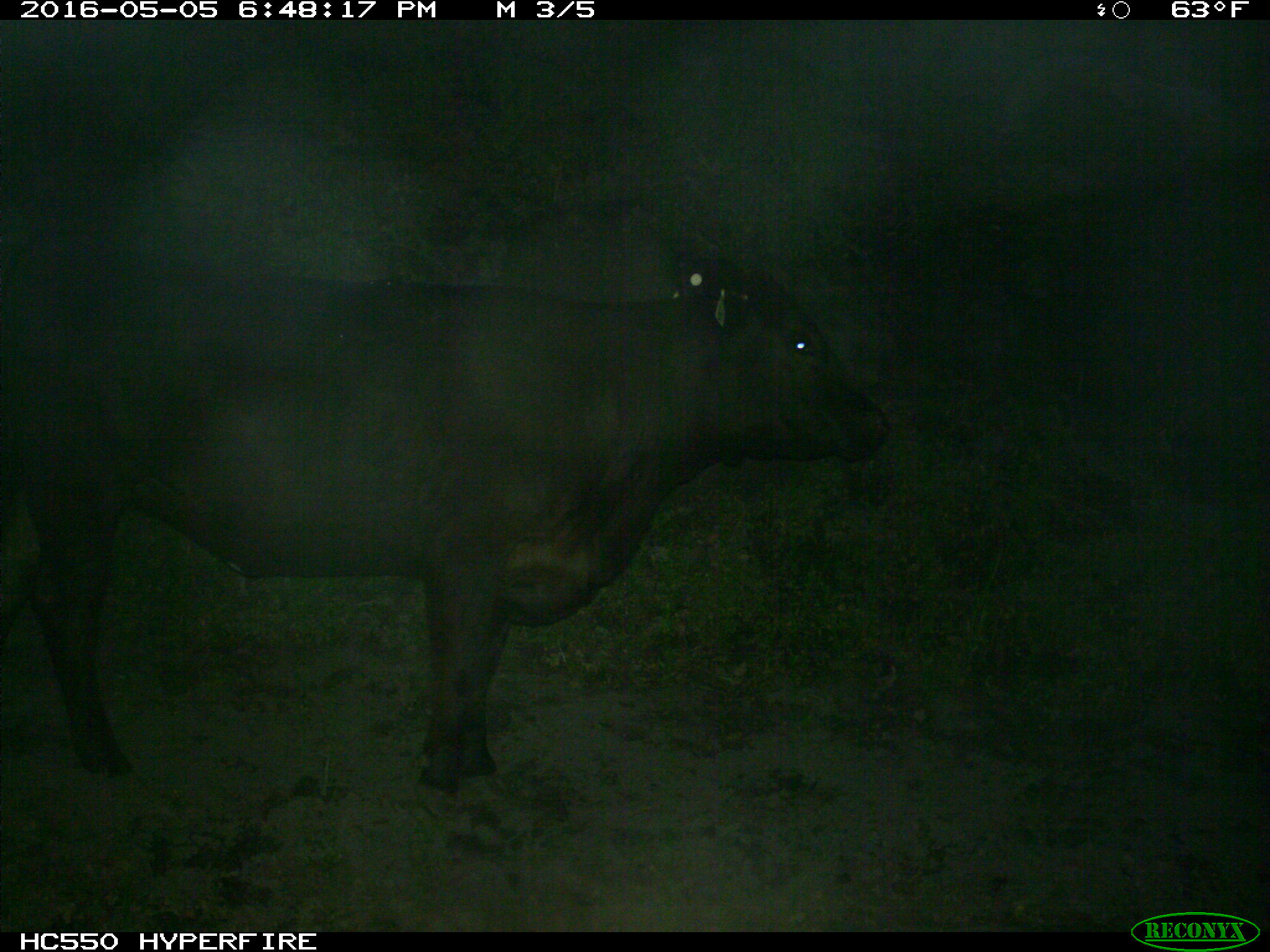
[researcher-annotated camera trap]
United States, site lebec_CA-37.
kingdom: Animalia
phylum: Chordata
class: Mammalia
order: Artiodactyla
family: Bovidae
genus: Bos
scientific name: Bos taurus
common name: domestic cow